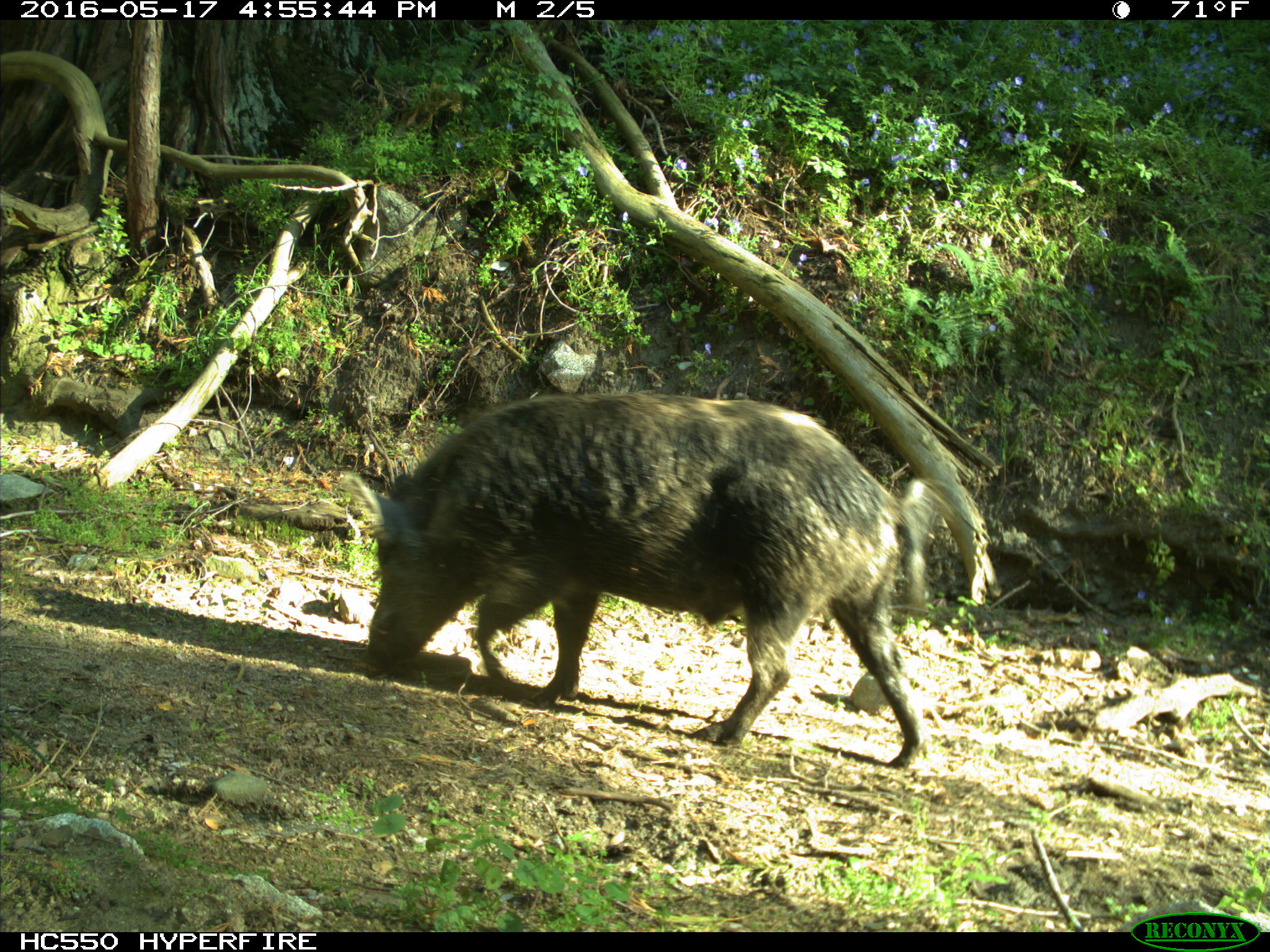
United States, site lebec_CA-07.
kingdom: Animalia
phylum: Chordata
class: Mammalia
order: Artiodactyla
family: Suidae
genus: Sus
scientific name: Sus scrofa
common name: wild boar